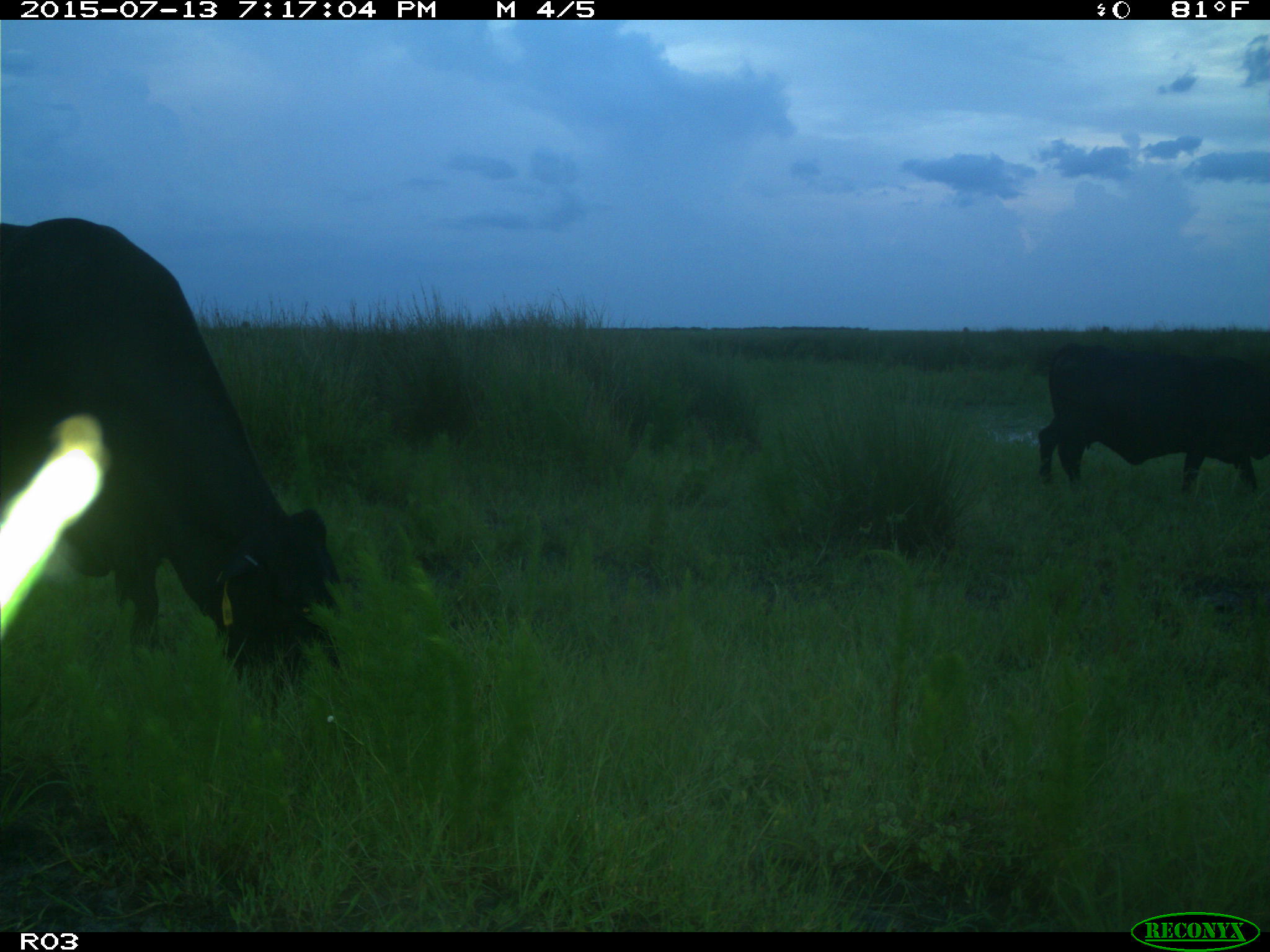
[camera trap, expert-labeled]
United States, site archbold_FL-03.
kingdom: Animalia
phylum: Chordata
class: Mammalia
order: Artiodactyla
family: Bovidae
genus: Bos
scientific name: Bos taurus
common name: domestic cow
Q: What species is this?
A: Bos taurus (domestic cow).